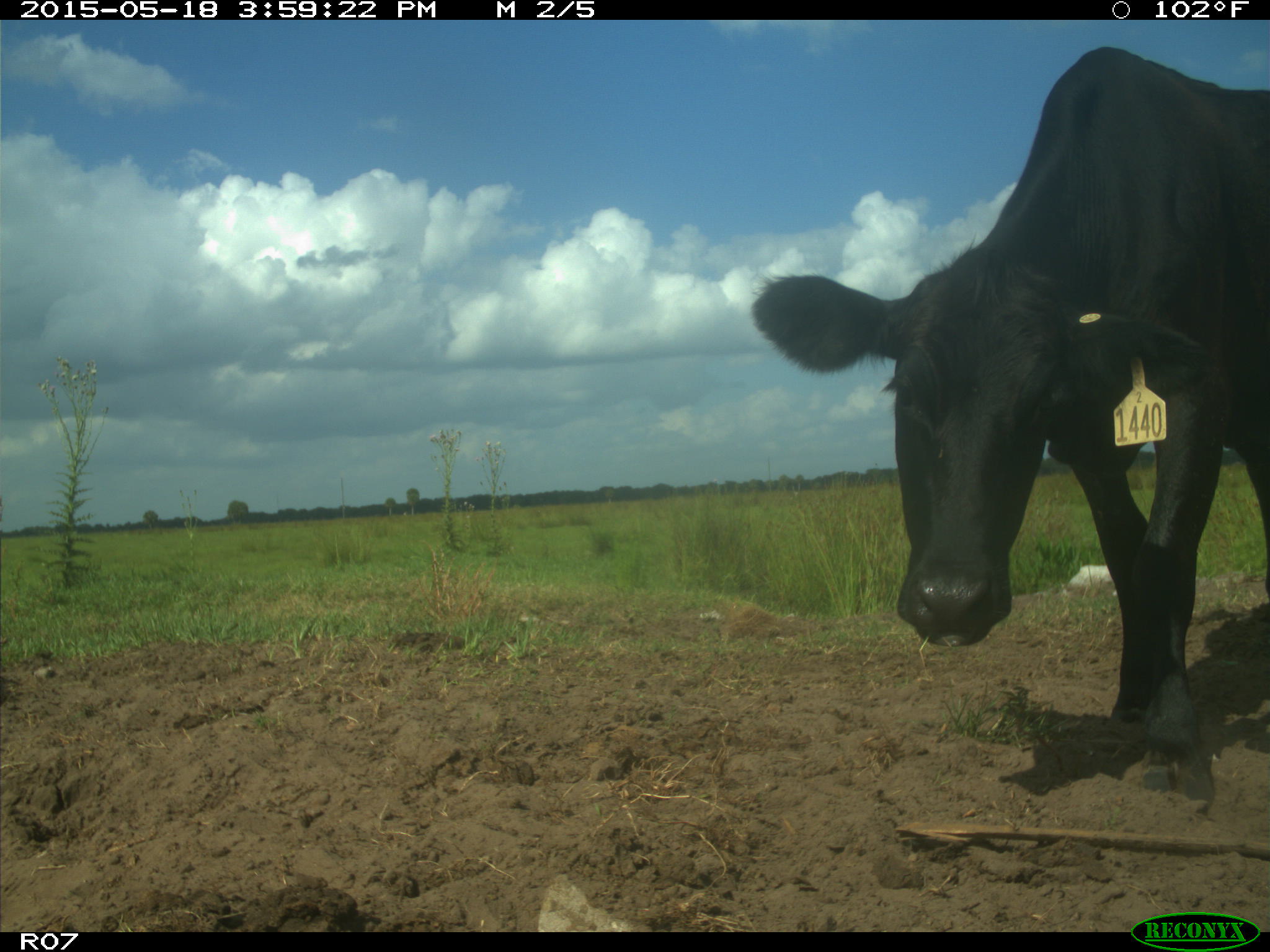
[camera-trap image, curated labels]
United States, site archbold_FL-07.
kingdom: Animalia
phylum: Chordata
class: Mammalia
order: Artiodactyla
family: Bovidae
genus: Bos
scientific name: Bos taurus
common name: domestic cow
Bos taurus (domestic cow).